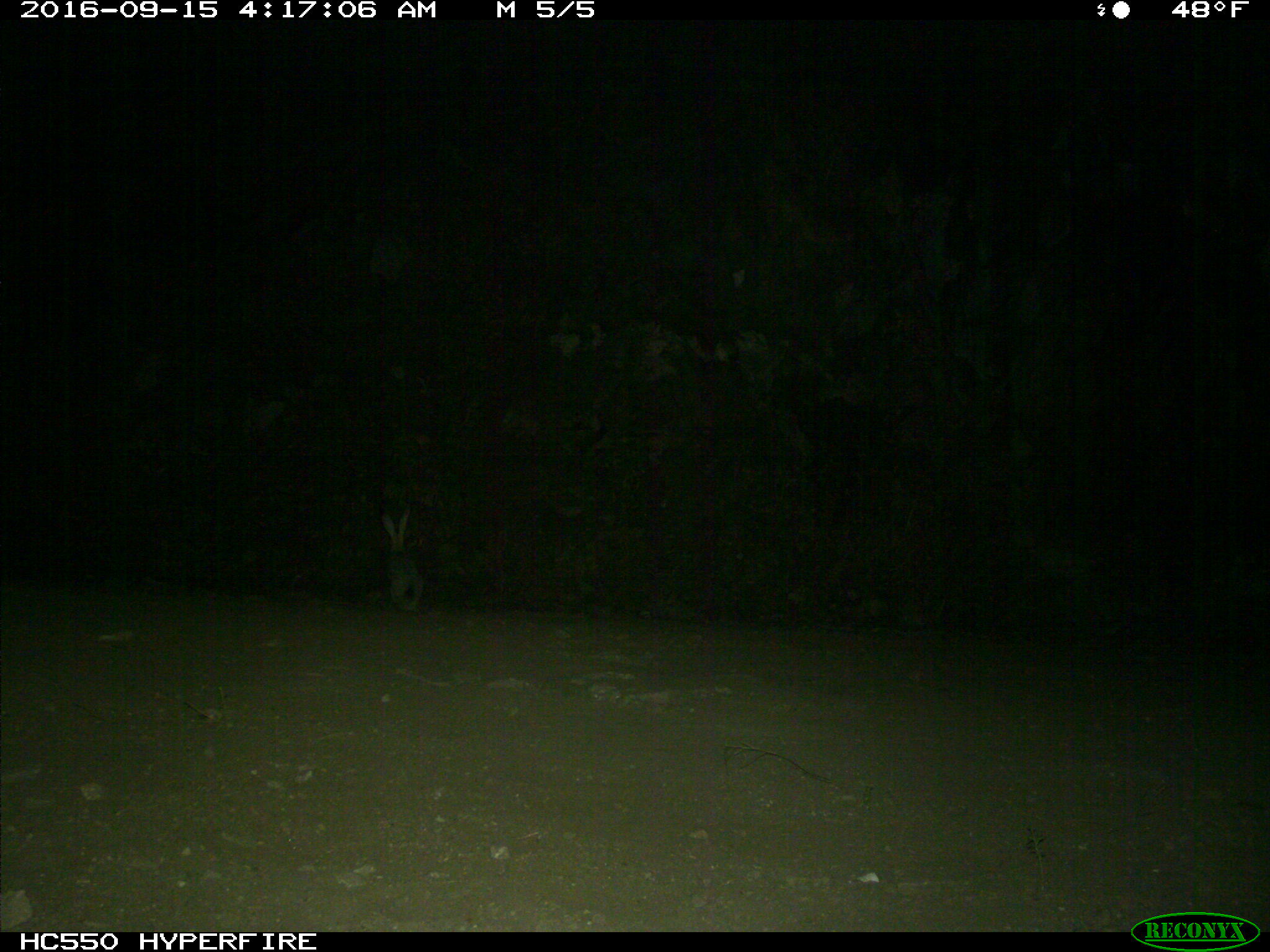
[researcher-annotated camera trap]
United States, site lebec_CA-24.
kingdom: Animalia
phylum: Chordata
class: Mammalia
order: Lagomorpha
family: Leporidae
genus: Lepus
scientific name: Lepus californicus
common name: black-tailed jackrabbit